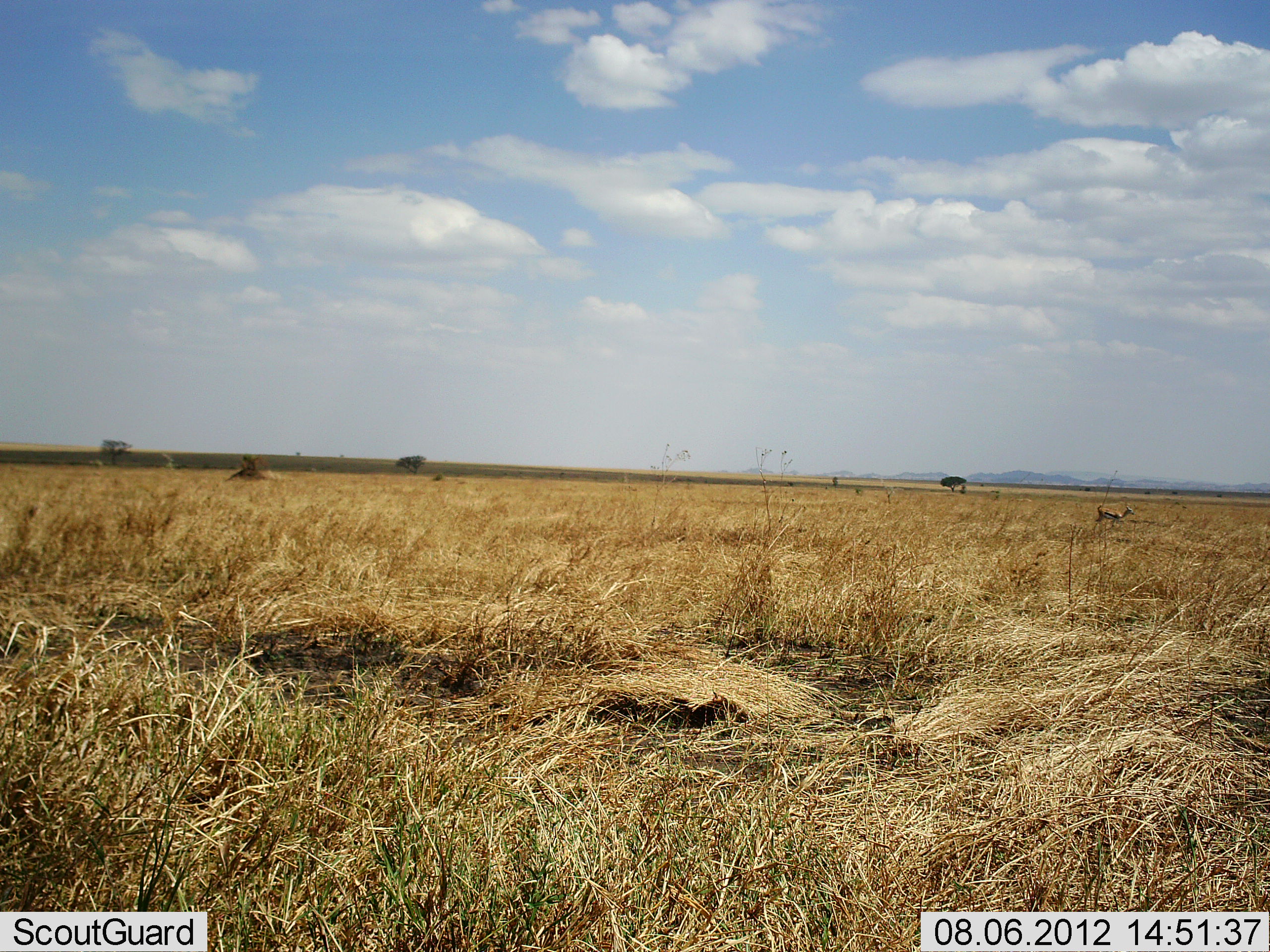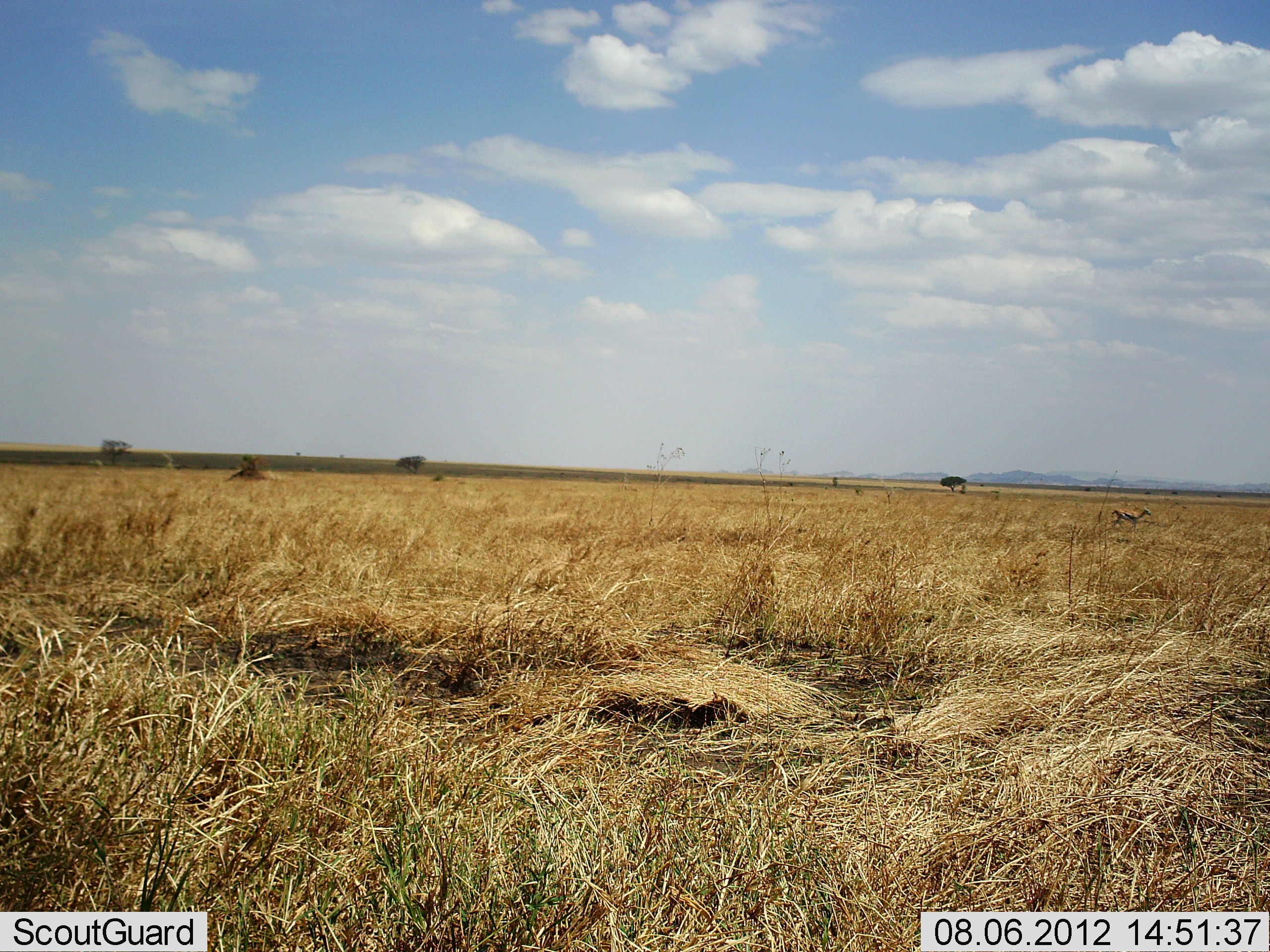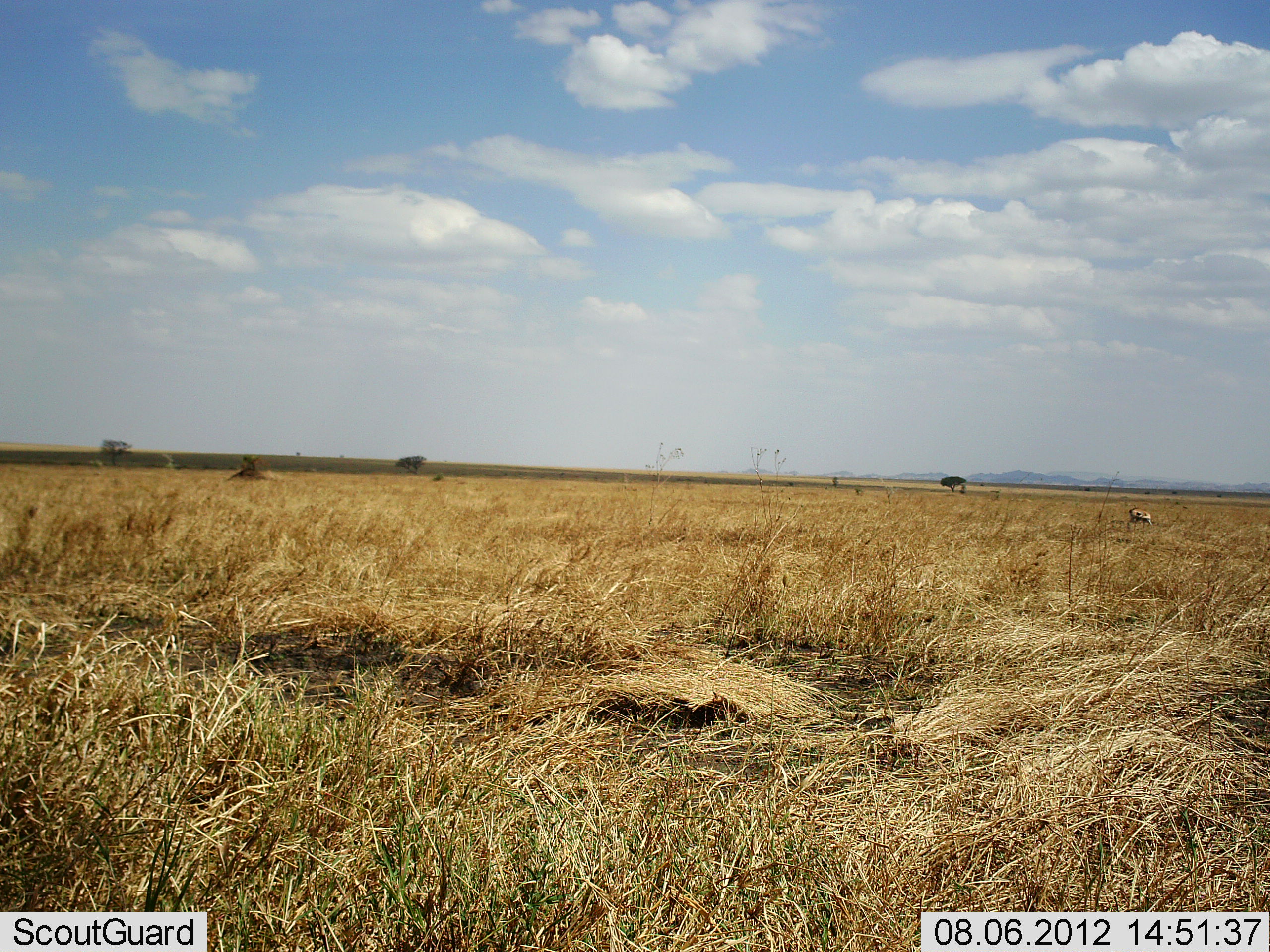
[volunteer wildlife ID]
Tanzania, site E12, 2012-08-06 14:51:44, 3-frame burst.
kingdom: Animalia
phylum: Chordata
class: Mammalia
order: Artiodactyla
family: Bovidae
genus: Eudorcas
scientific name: Eudorcas thomsonii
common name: thomson's gazelle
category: gazellethomsons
Gazellethomsons (thomson's gazelle) (Eudorcas thomsonii), count 1. Behavior (volunteer vote fractions): standing 0%, resting 0%, moving 100%, interacting 0%. Young present (vote fraction): 11%. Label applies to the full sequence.